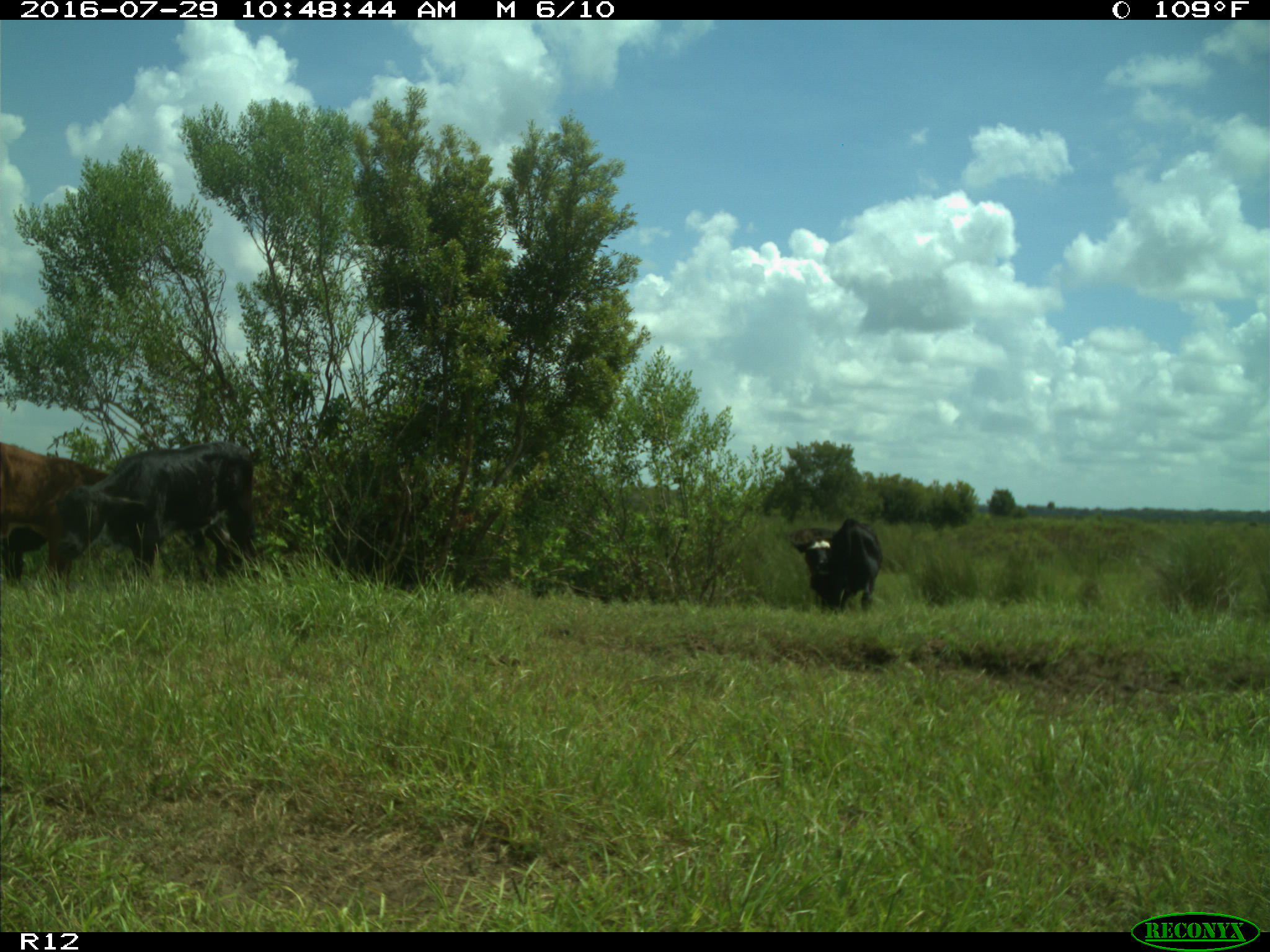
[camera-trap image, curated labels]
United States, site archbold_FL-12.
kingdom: Animalia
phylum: Chordata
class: Mammalia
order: Artiodactyla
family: Bovidae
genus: Bos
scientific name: Bos taurus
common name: domestic cow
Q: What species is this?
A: Bos taurus (domestic cow).